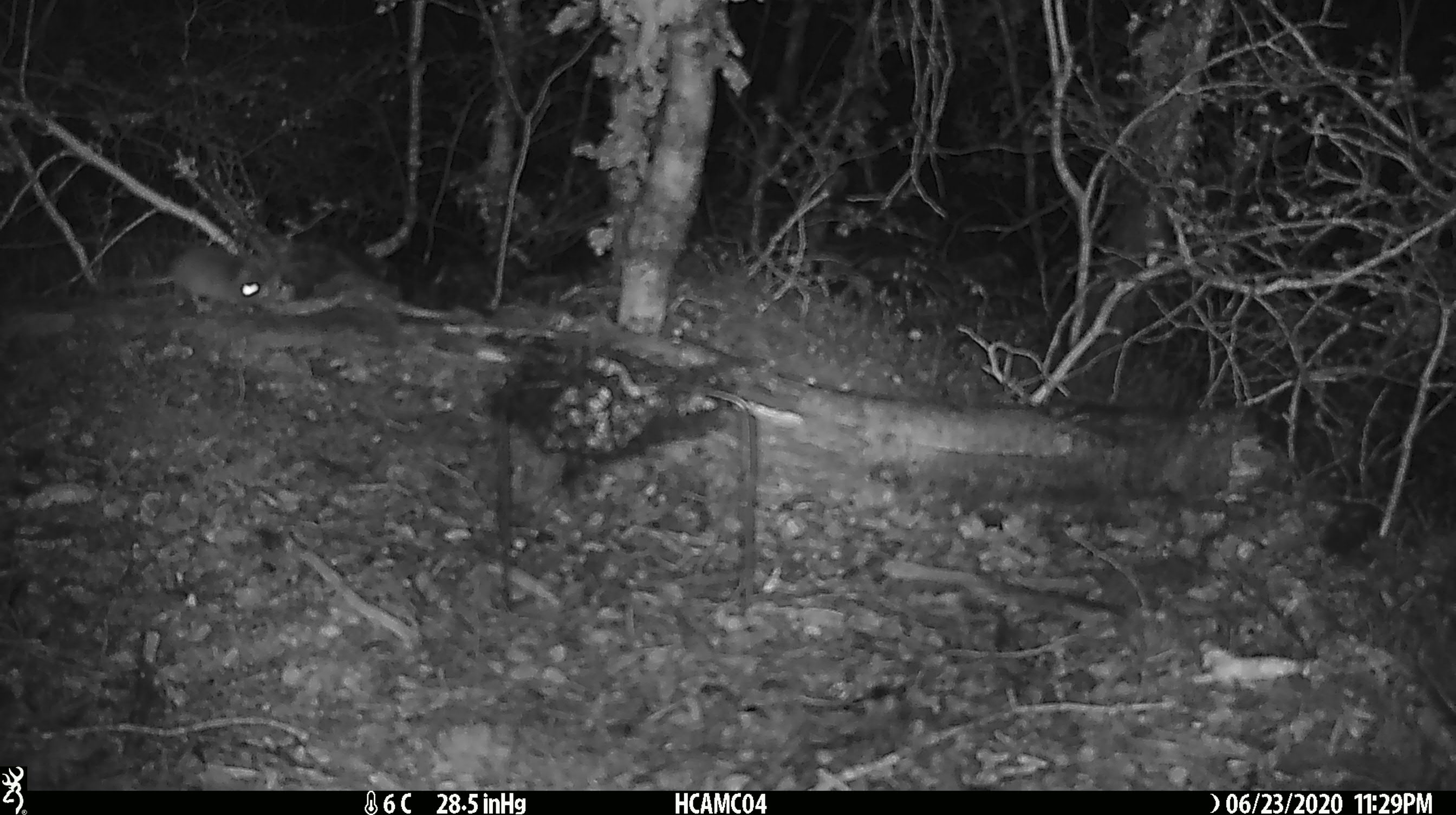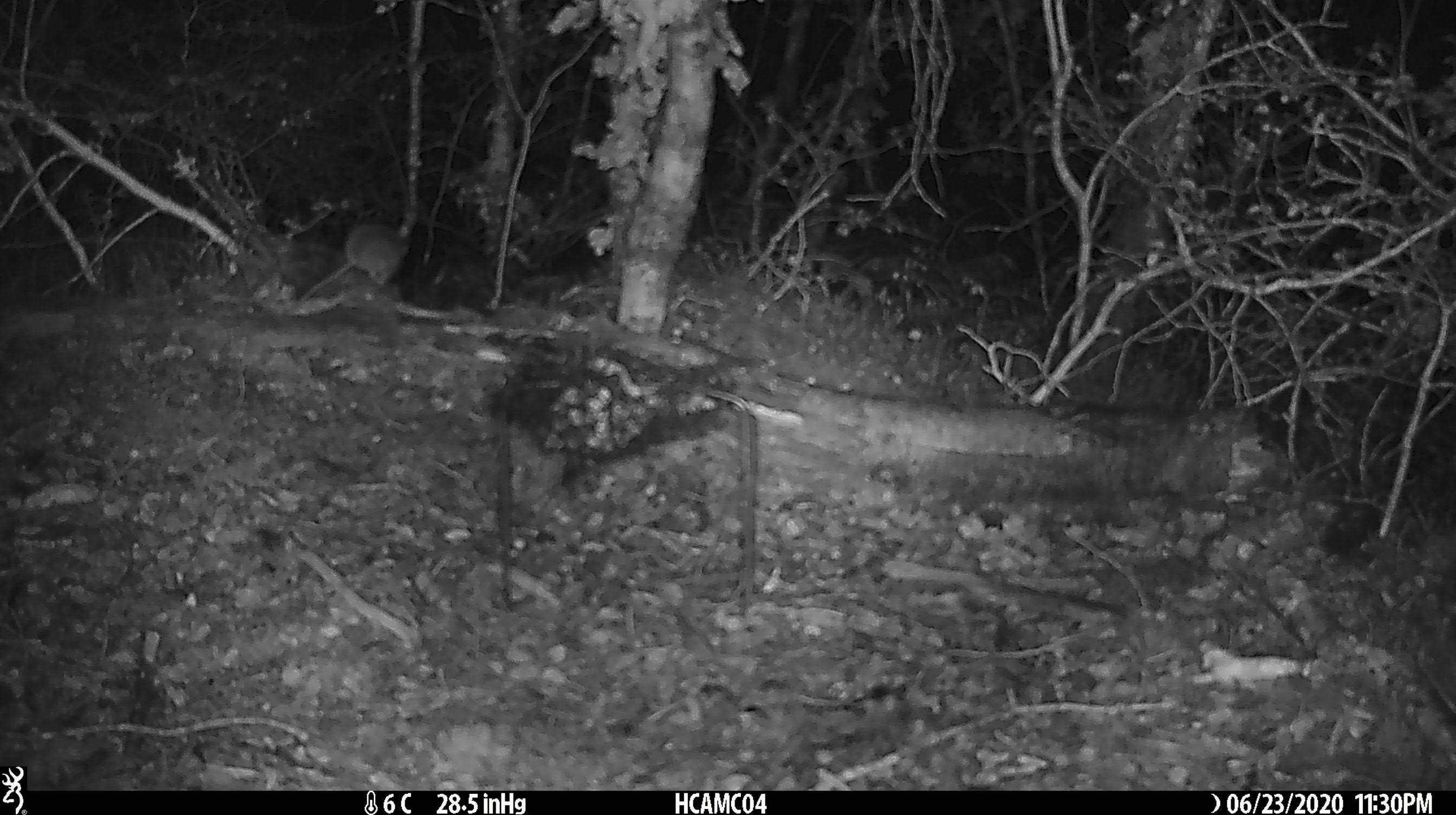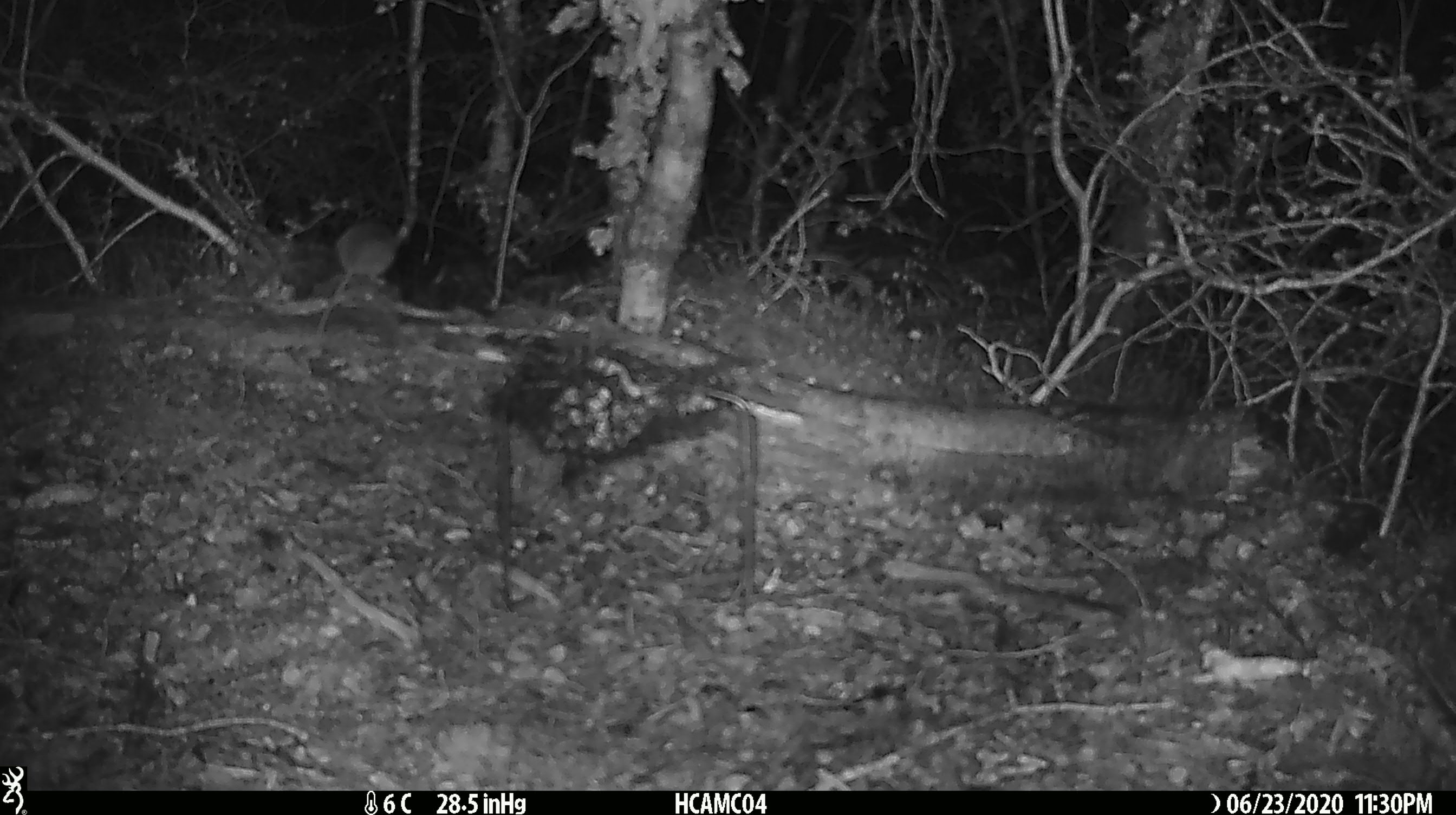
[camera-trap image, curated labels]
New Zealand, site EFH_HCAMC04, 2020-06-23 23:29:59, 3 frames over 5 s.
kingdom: Animalia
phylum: Chordata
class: Mammalia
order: Rodentia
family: Muridae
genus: Mus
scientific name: Mus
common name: mouse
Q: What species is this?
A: Mouse (Mus).